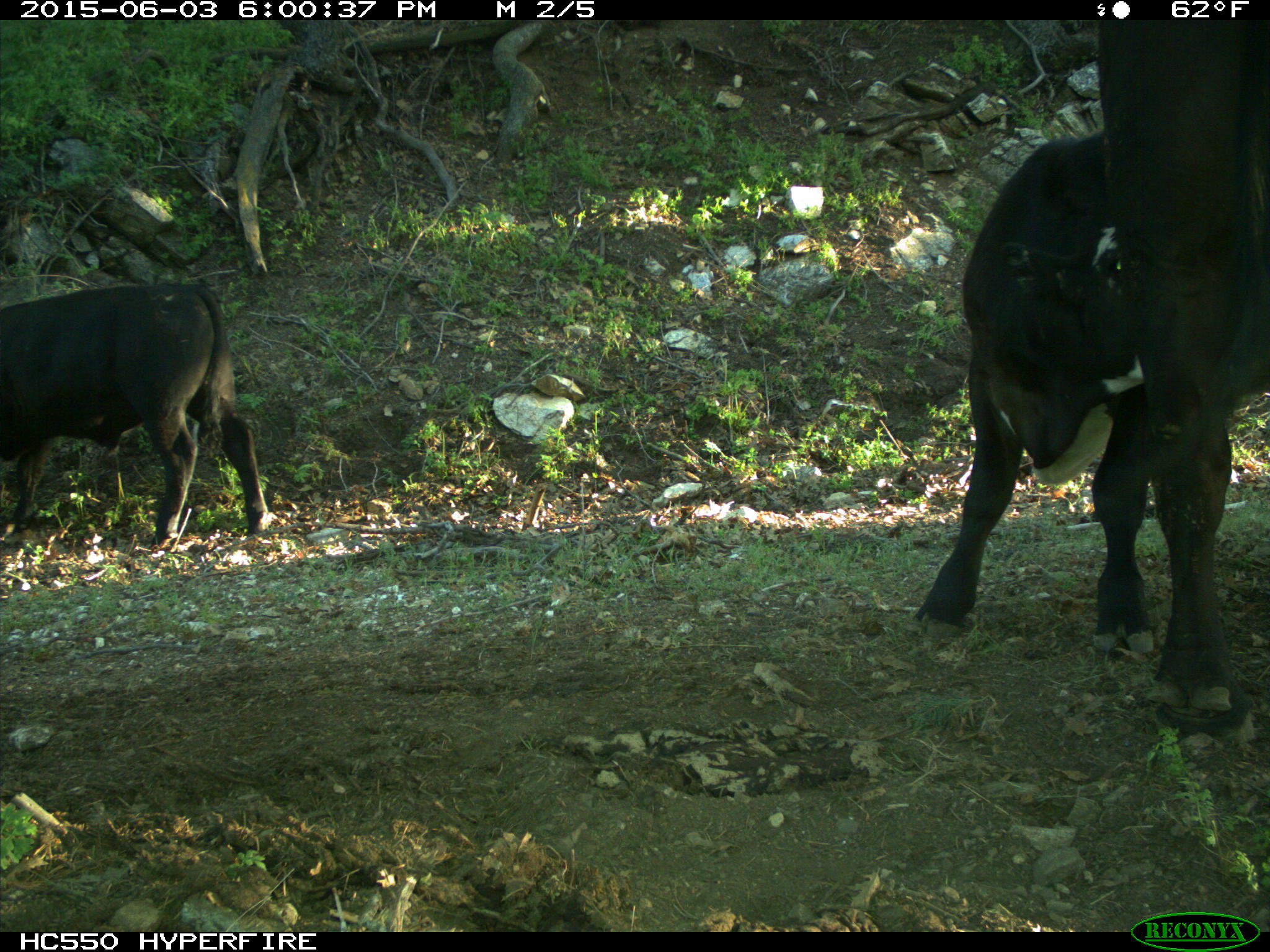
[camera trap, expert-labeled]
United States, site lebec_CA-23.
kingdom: Animalia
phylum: Chordata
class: Mammalia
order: Artiodactyla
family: Bovidae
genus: Bos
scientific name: Bos taurus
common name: domestic cow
Bos taurus (domestic cow).